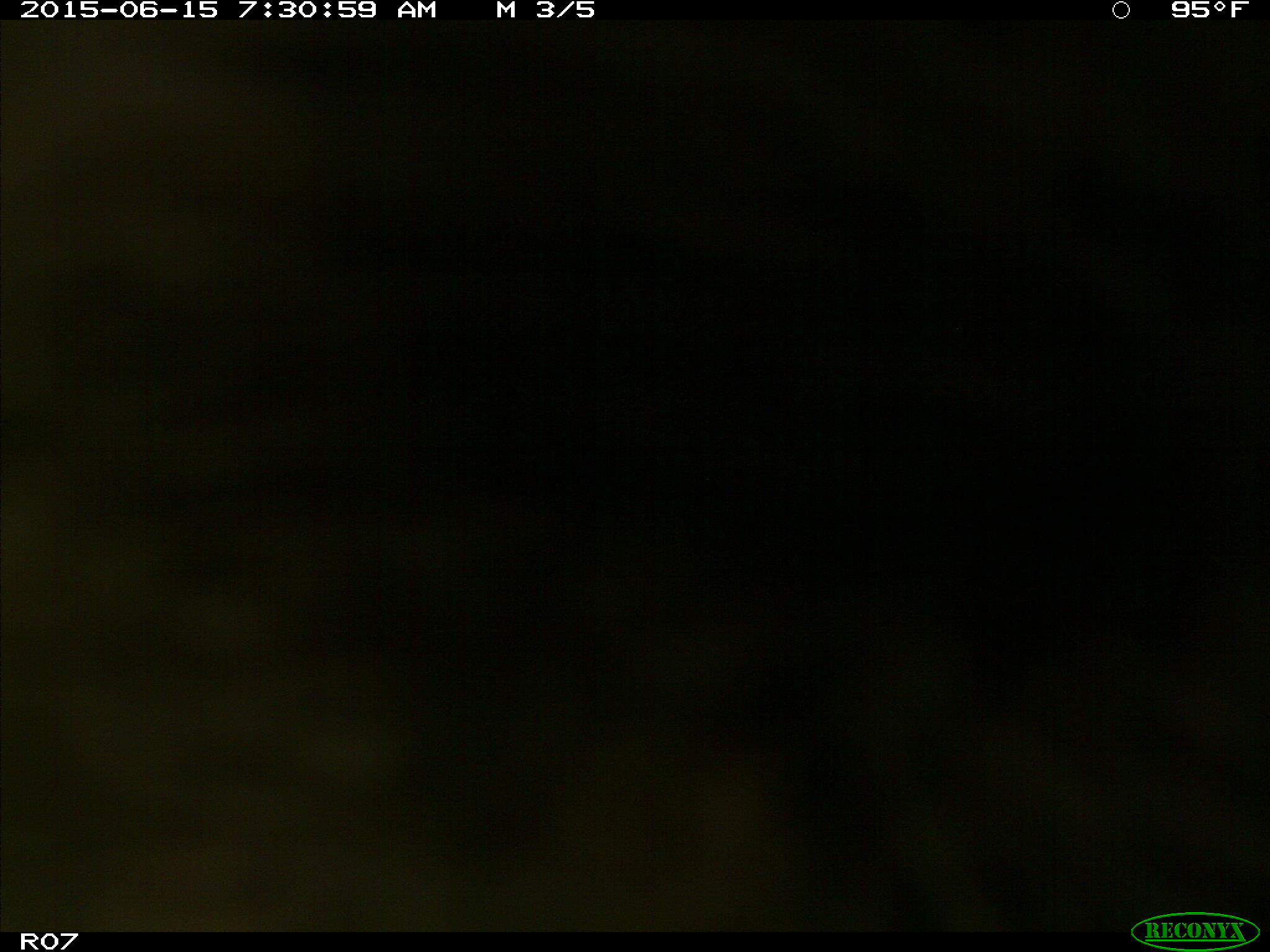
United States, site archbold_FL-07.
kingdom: Animalia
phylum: Chordata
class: Mammalia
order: Artiodactyla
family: Bovidae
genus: Bos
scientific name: Bos taurus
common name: domestic cow